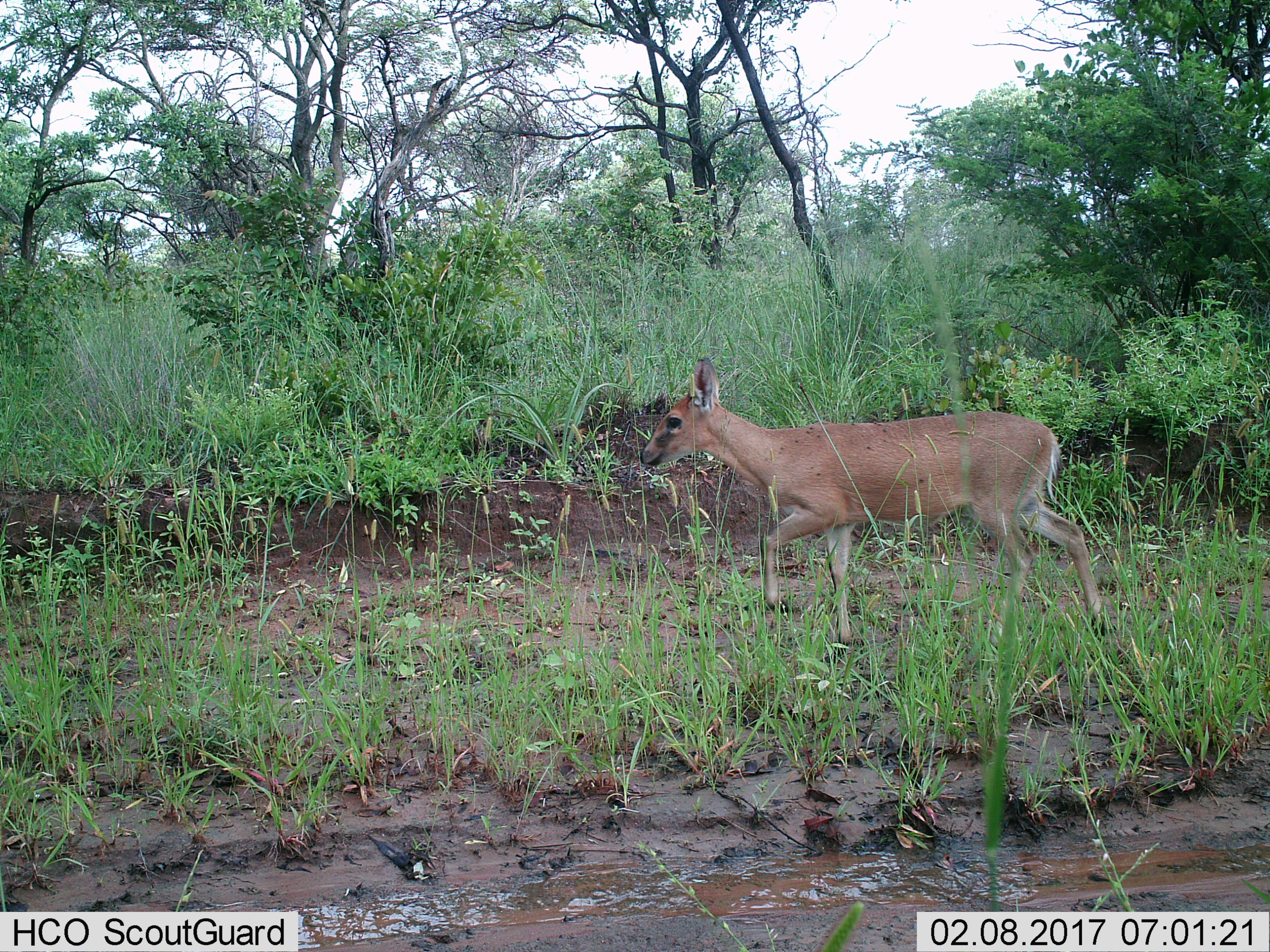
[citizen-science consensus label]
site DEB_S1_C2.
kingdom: Animalia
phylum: Chordata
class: Mammalia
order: Artiodactyla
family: Bovidae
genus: Sylvicapra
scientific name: Sylvicapra grimmia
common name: common duiker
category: duikercommongrey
Duikercommongrey (common duiker) (Sylvicapra grimmia), count 1. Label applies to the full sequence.